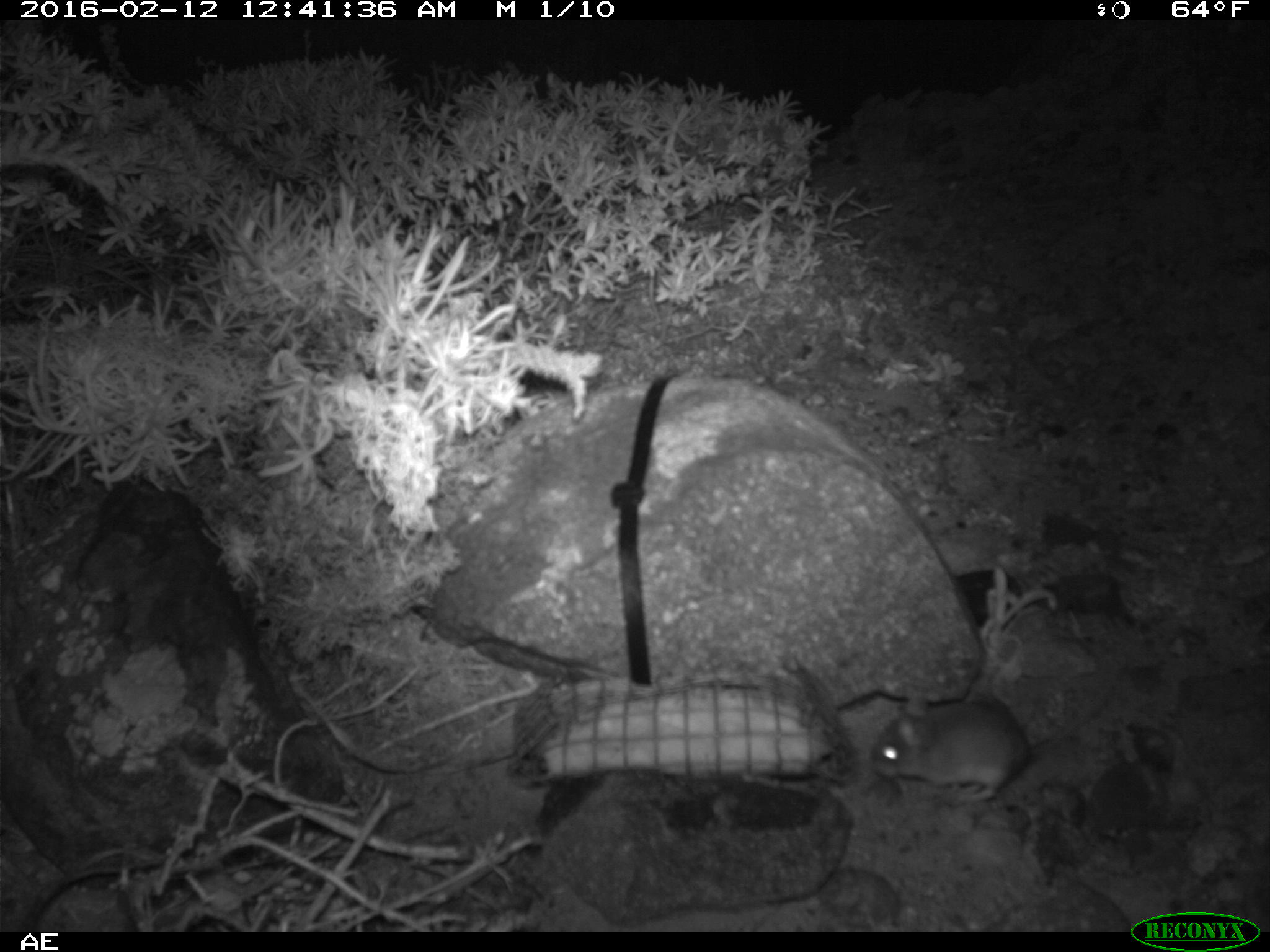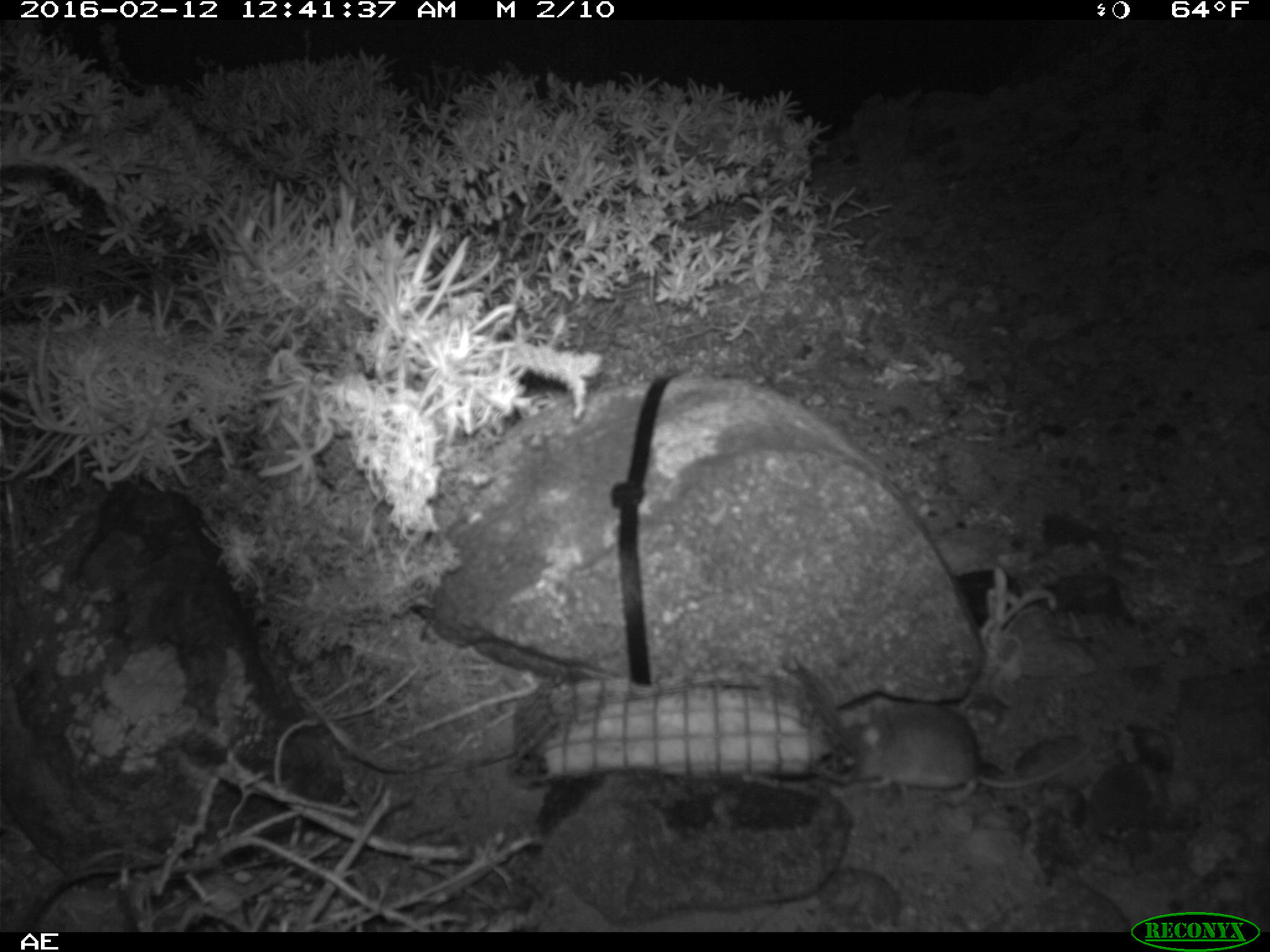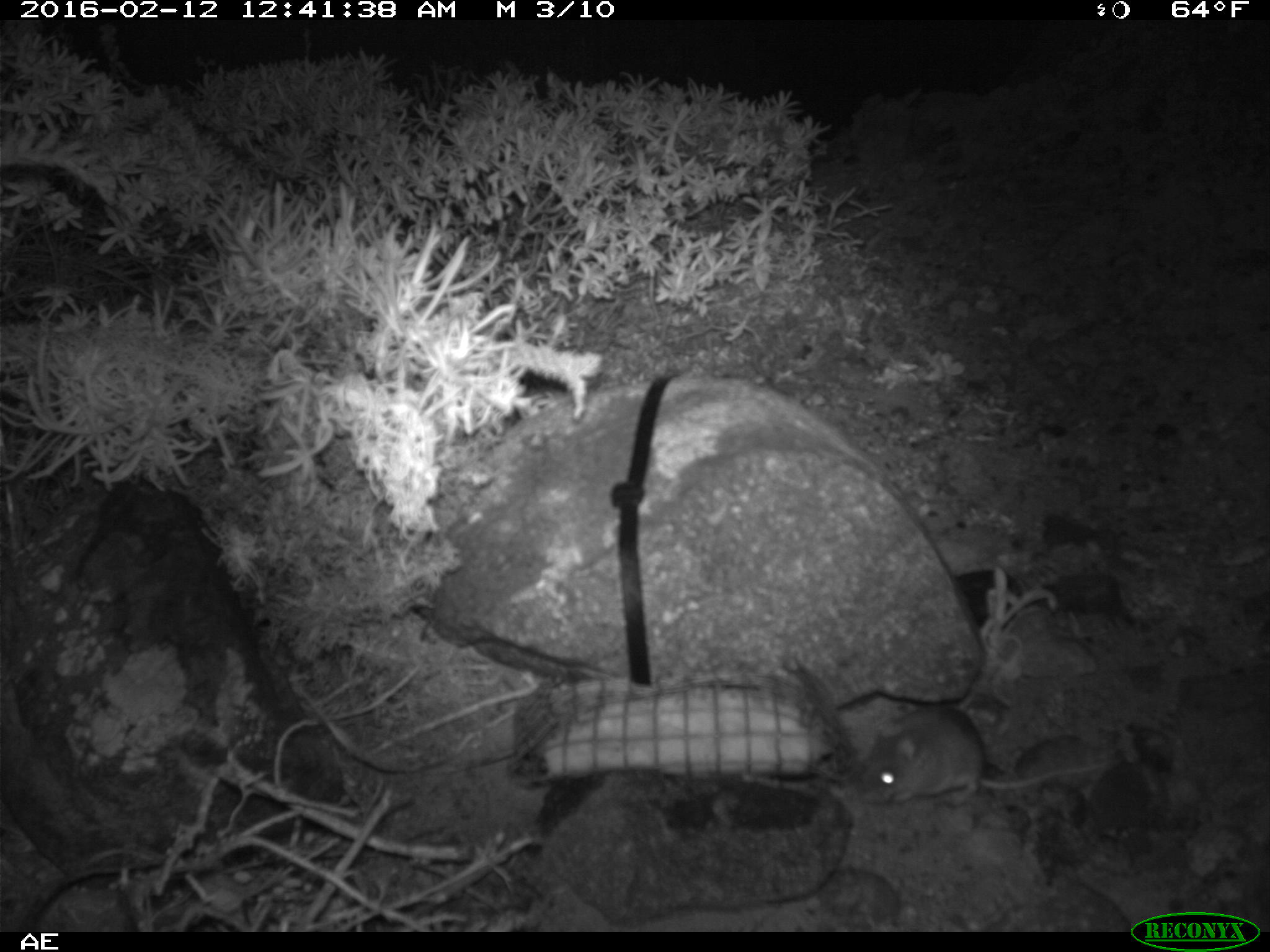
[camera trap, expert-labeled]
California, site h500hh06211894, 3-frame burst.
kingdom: Animalia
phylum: Chordata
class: Mammalia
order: Rodentia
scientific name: Rodentia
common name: rodent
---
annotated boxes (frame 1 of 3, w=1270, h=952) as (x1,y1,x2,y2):
rodent: (868,658,1129,809)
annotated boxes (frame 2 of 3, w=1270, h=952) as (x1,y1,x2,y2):
rodent: (831,703,1094,806)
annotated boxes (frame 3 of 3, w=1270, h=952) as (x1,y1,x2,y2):
rodent: (859,705,1104,807)